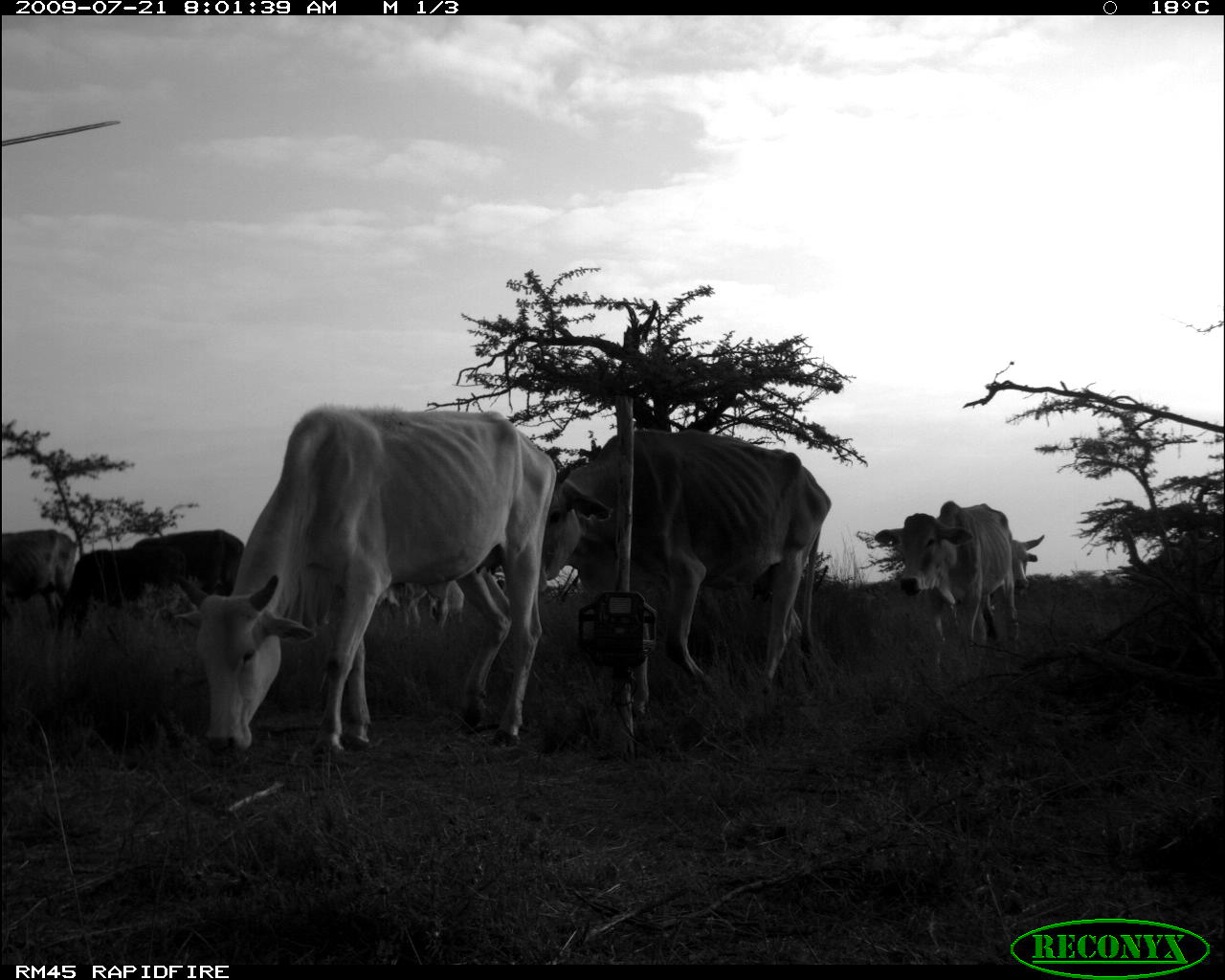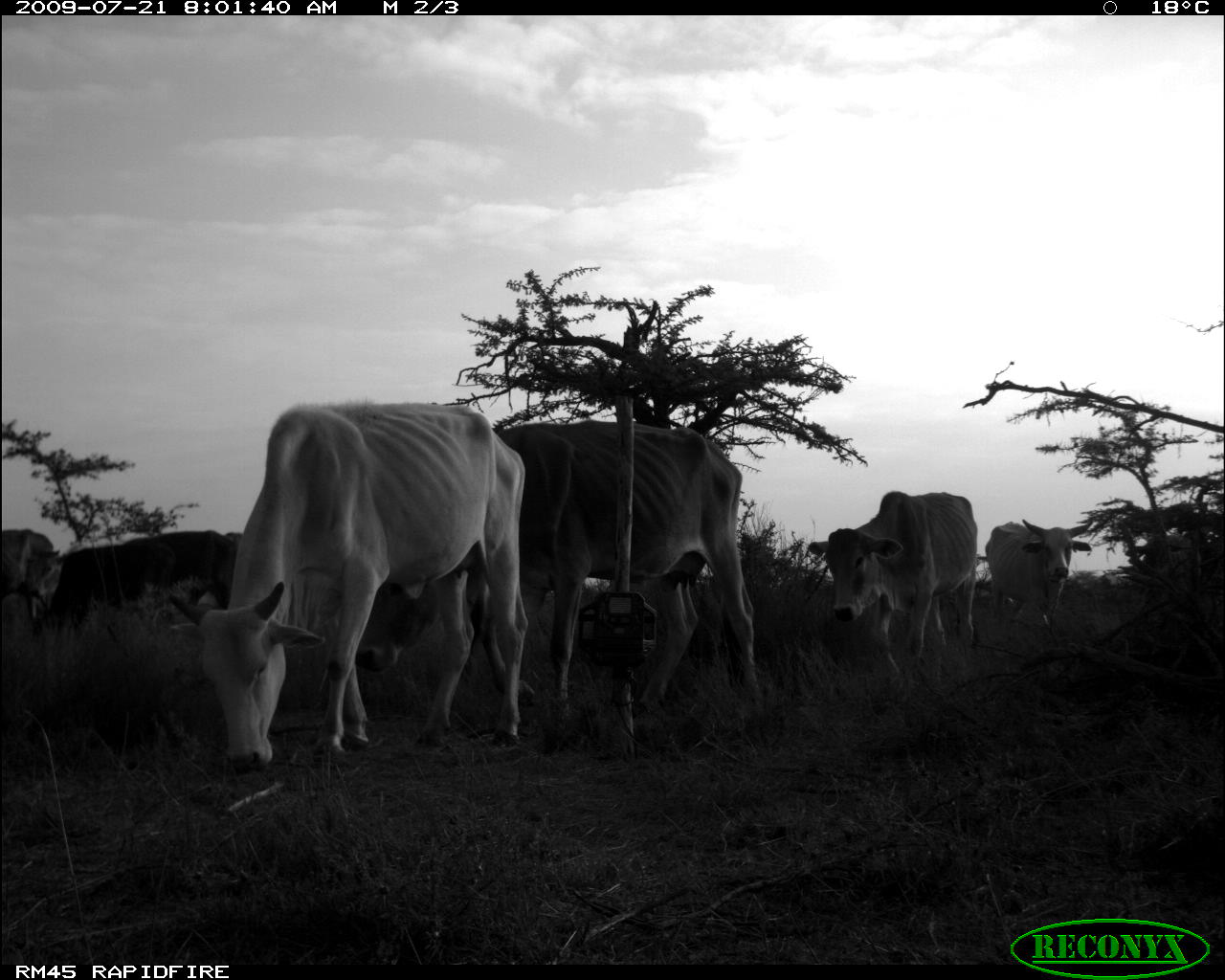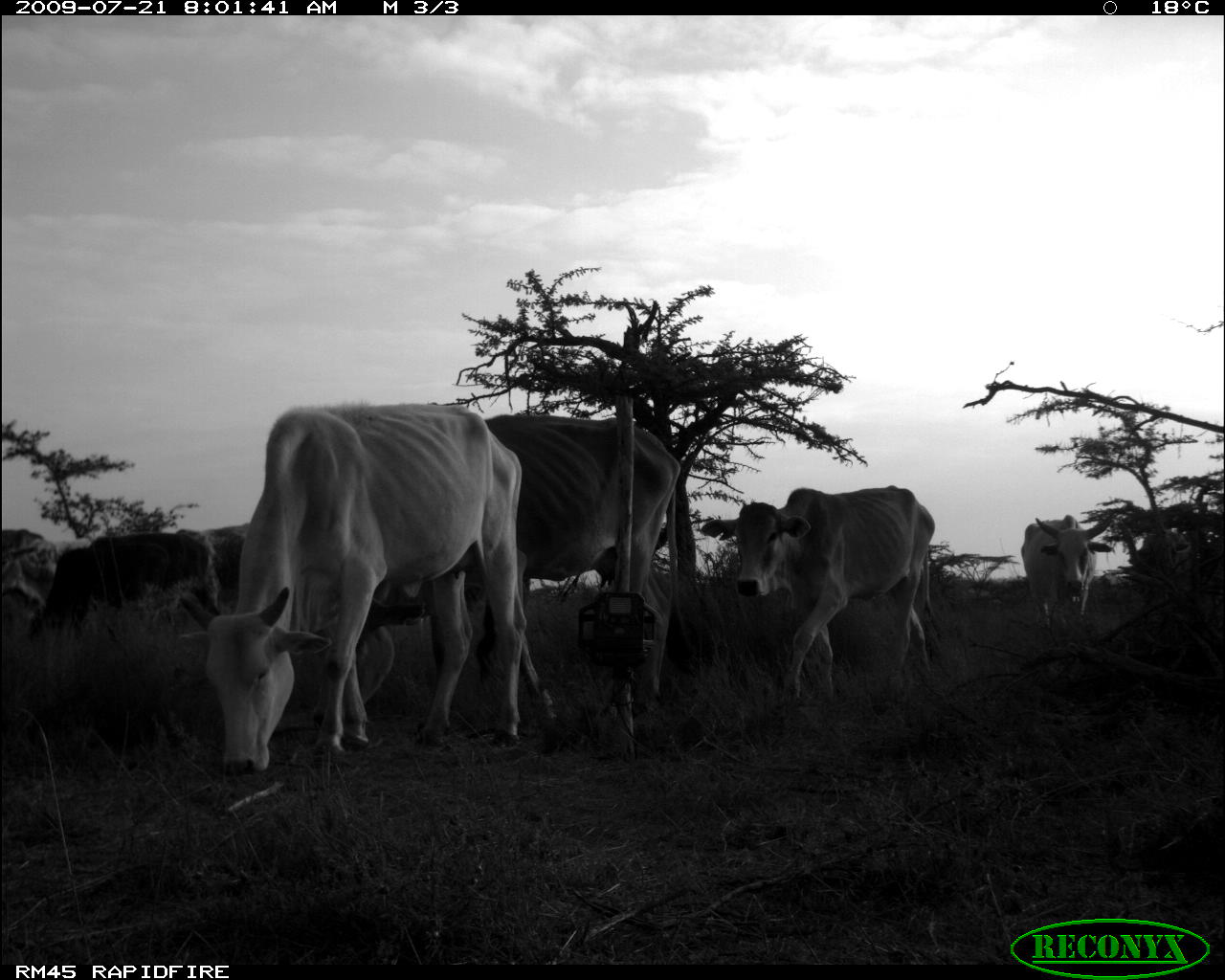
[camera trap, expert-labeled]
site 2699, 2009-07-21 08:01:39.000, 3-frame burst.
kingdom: Animalia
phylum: Chordata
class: Mammalia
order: Artiodactyla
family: Bovidae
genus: Bos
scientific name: Bos taurus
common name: domestic cattle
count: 7